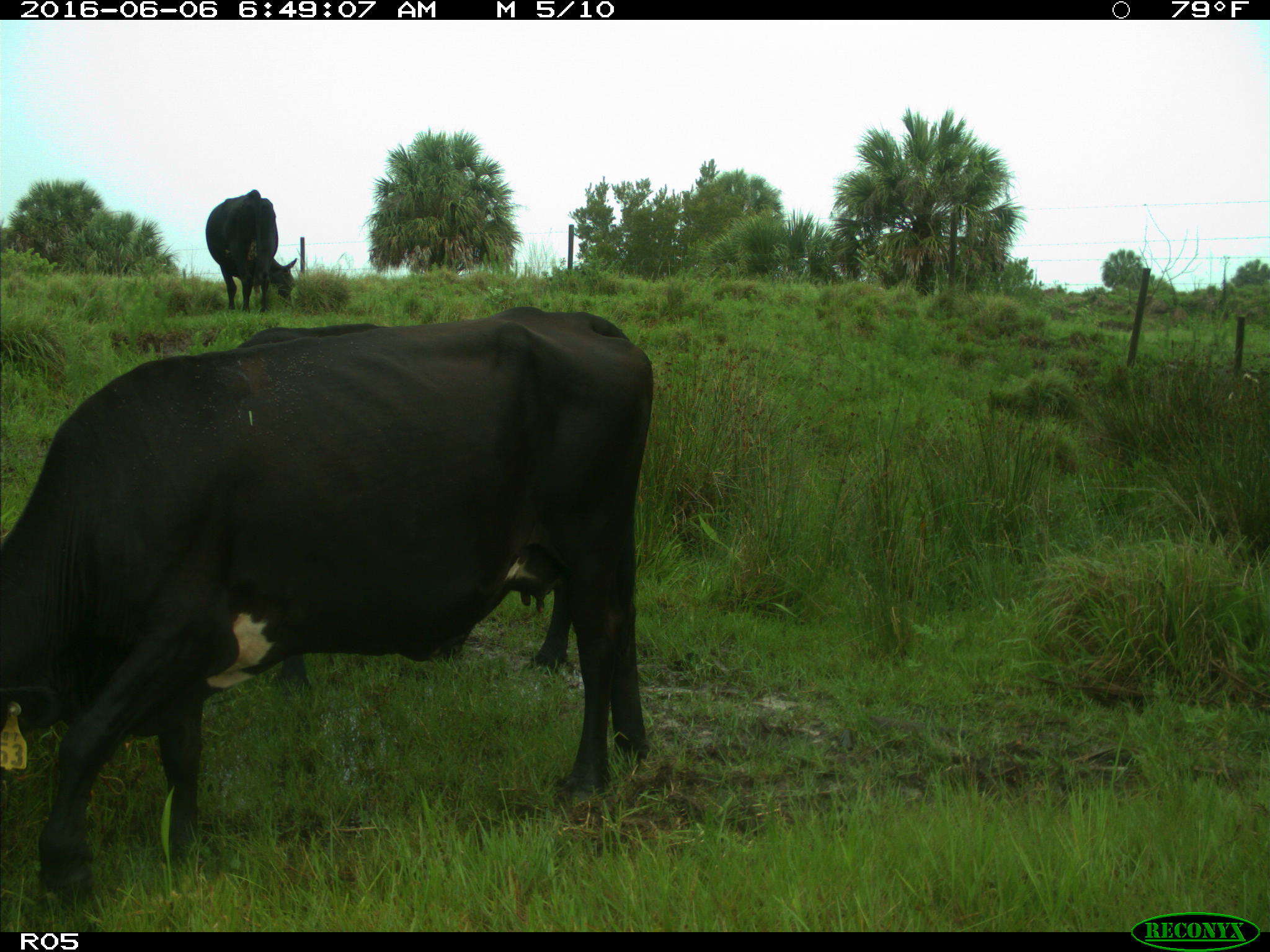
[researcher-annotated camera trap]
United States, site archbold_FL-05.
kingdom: Animalia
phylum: Chordata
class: Mammalia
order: Artiodactyla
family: Bovidae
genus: Bos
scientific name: Bos taurus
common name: domestic cow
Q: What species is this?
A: Bos taurus (domestic cow).